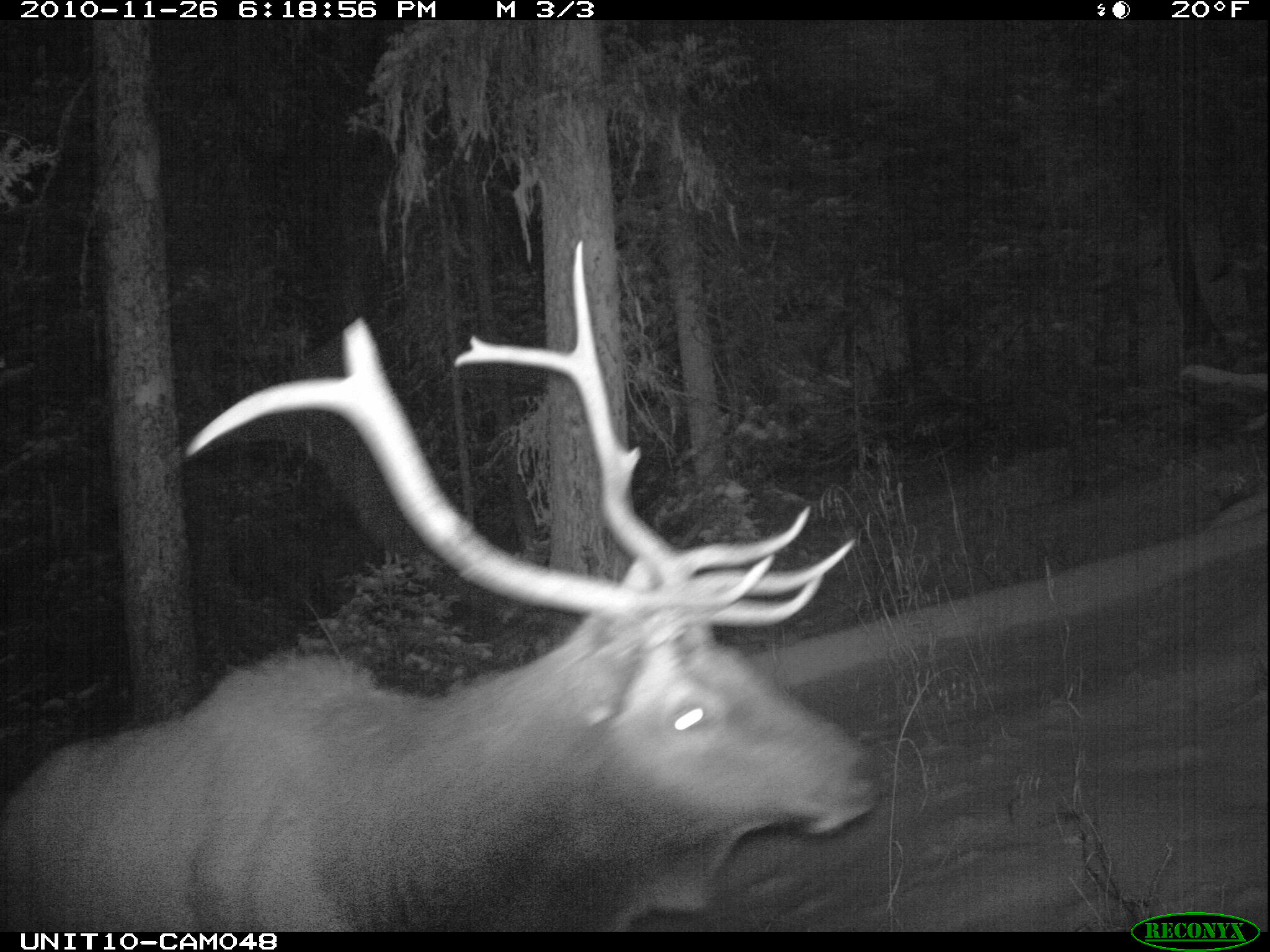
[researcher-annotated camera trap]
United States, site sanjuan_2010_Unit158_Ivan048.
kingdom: Animalia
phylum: Chordata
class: Mammalia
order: Artiodactyla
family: Cervidae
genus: Cervus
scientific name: Cervus elaphus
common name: red deer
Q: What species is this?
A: Cervus elaphus (red deer).